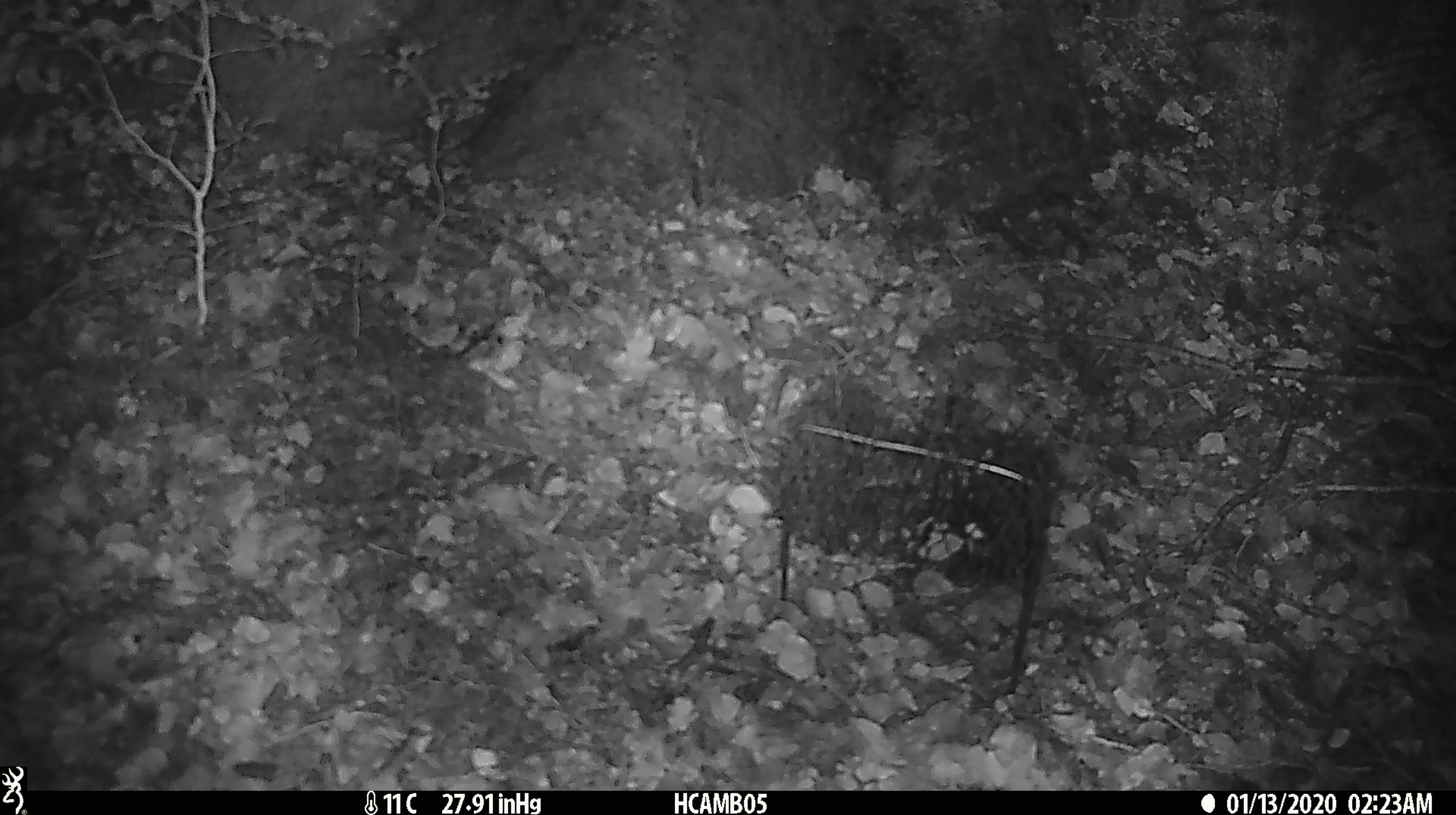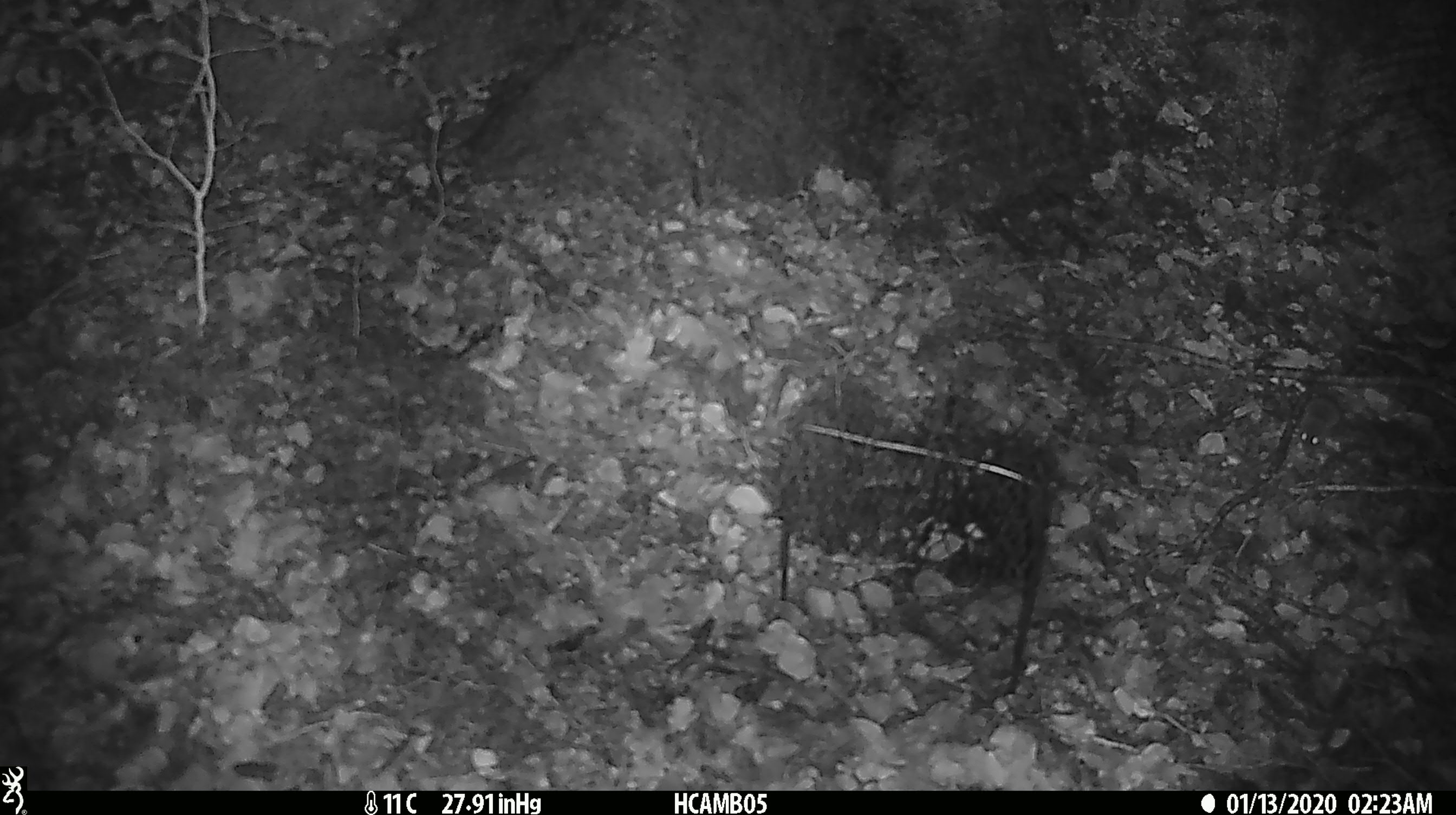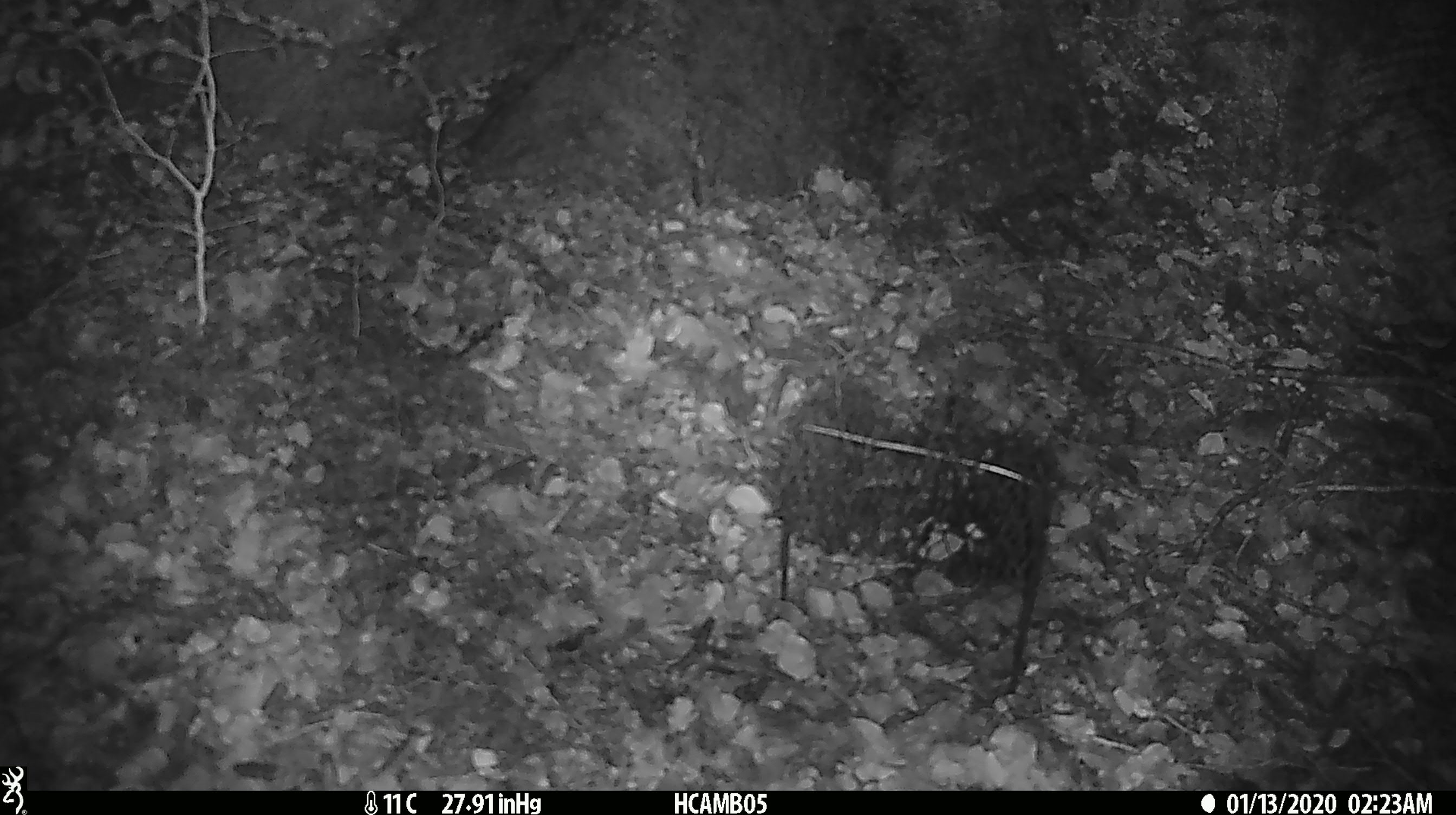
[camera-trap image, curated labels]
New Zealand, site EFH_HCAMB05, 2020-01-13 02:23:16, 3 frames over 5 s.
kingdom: Animalia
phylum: Chordata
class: Mammalia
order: Rodentia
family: Muridae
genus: Mus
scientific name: Mus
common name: mouse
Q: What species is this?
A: Mouse (Mus).